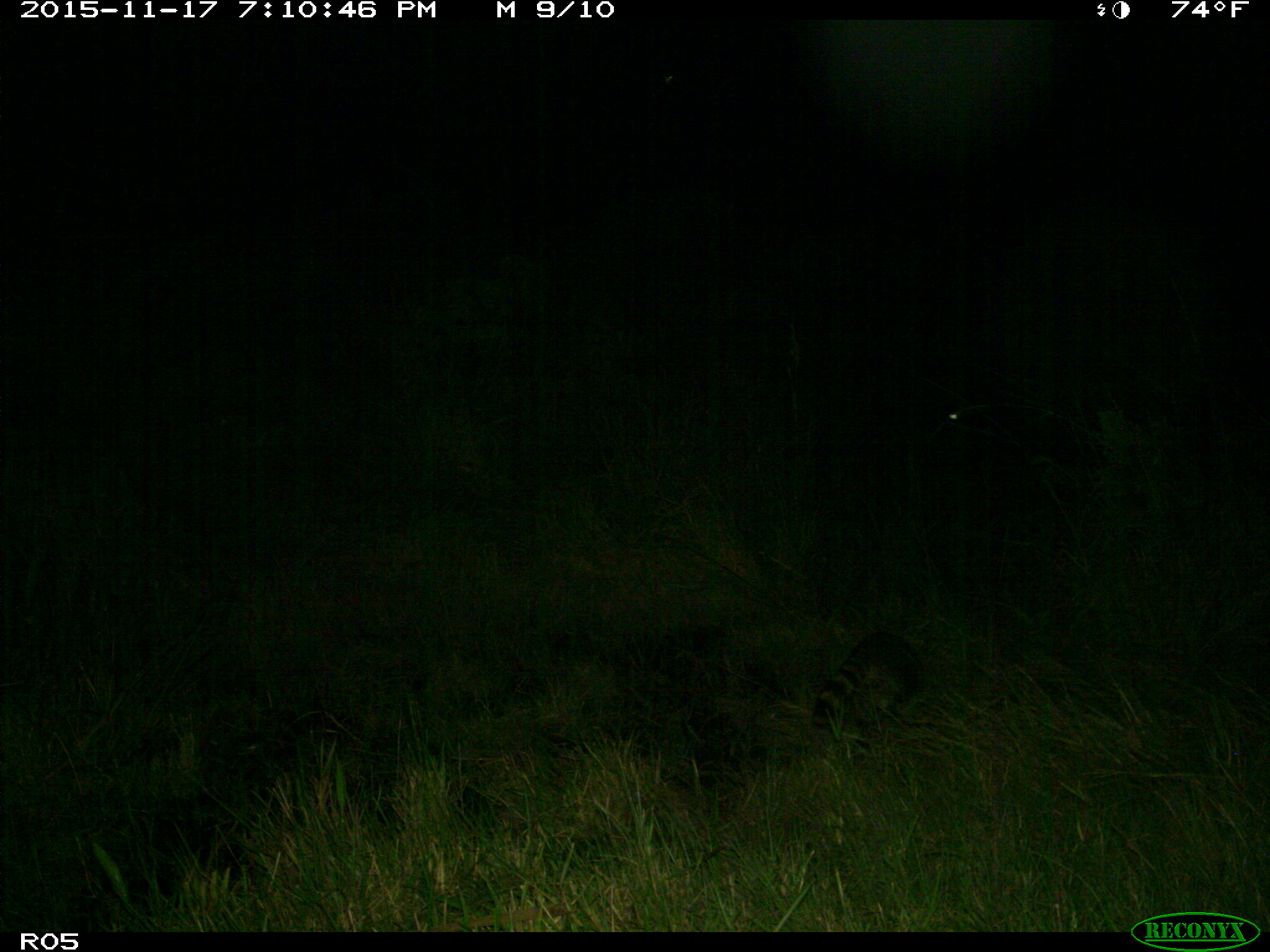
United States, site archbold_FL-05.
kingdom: Animalia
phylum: Chordata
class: Mammalia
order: Carnivora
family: Procyonidae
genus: Procyon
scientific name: Procyon lotor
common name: common raccoon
Procyon lotor (common raccoon).